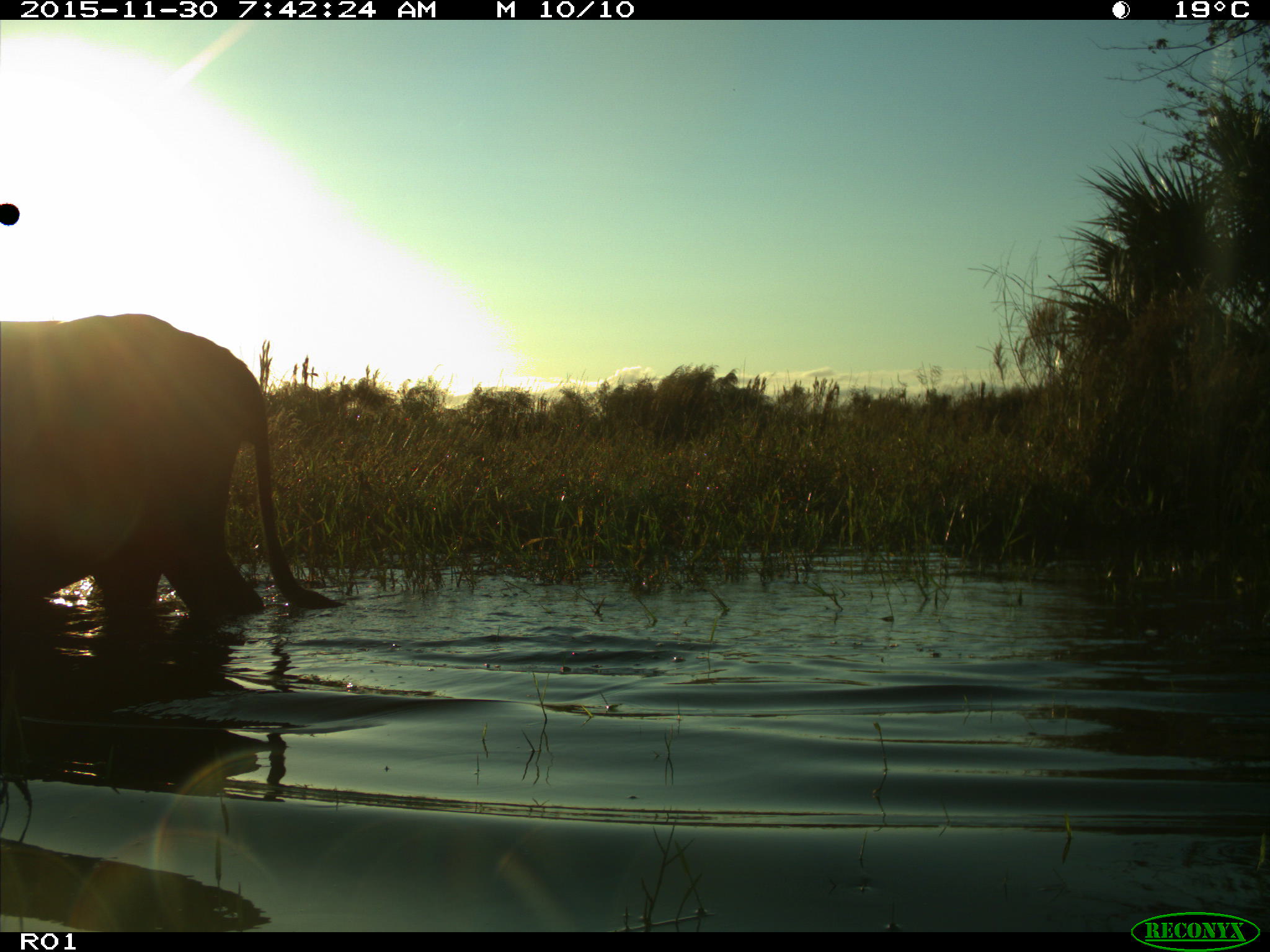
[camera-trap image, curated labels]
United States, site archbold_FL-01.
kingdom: Animalia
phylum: Chordata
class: Mammalia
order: Artiodactyla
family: Bovidae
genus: Bos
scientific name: Bos taurus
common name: domestic cow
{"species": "Bos taurus (domestic cow)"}